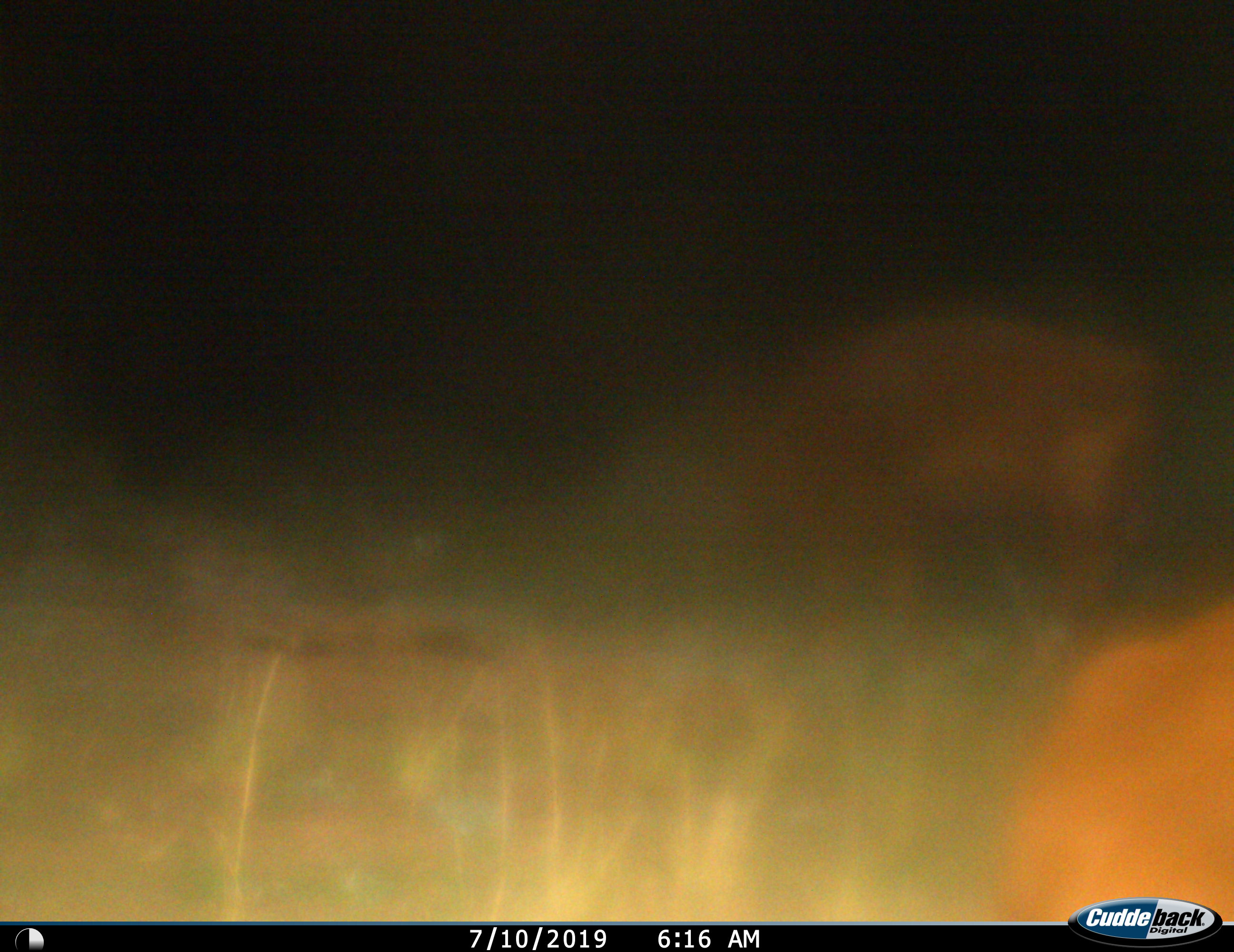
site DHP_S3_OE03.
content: unidentified animal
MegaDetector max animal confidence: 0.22